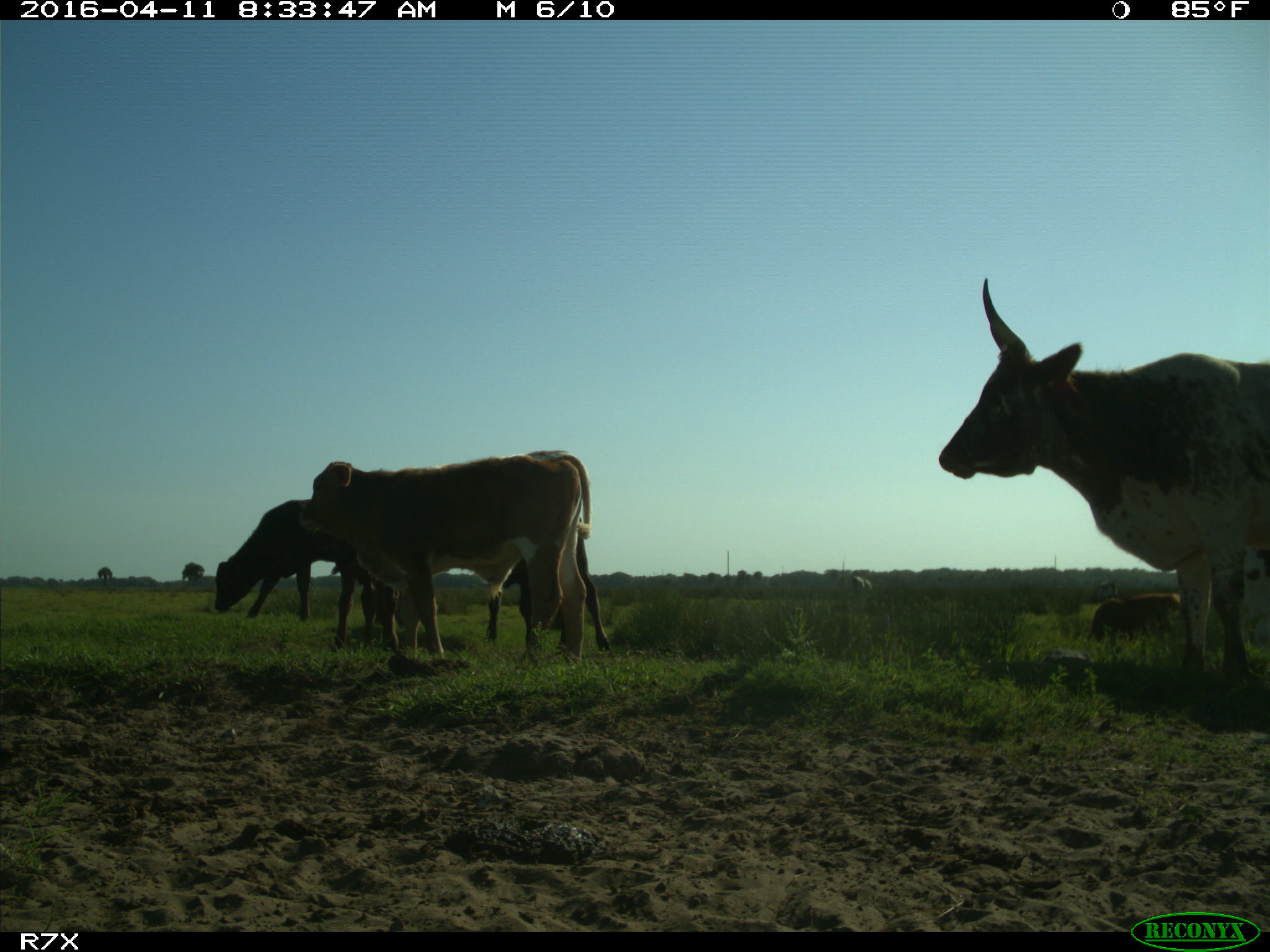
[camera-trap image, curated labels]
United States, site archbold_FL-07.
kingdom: Animalia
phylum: Chordata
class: Mammalia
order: Artiodactyla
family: Bovidae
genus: Bos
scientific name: Bos taurus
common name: domestic cow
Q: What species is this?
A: Bos taurus (domestic cow).